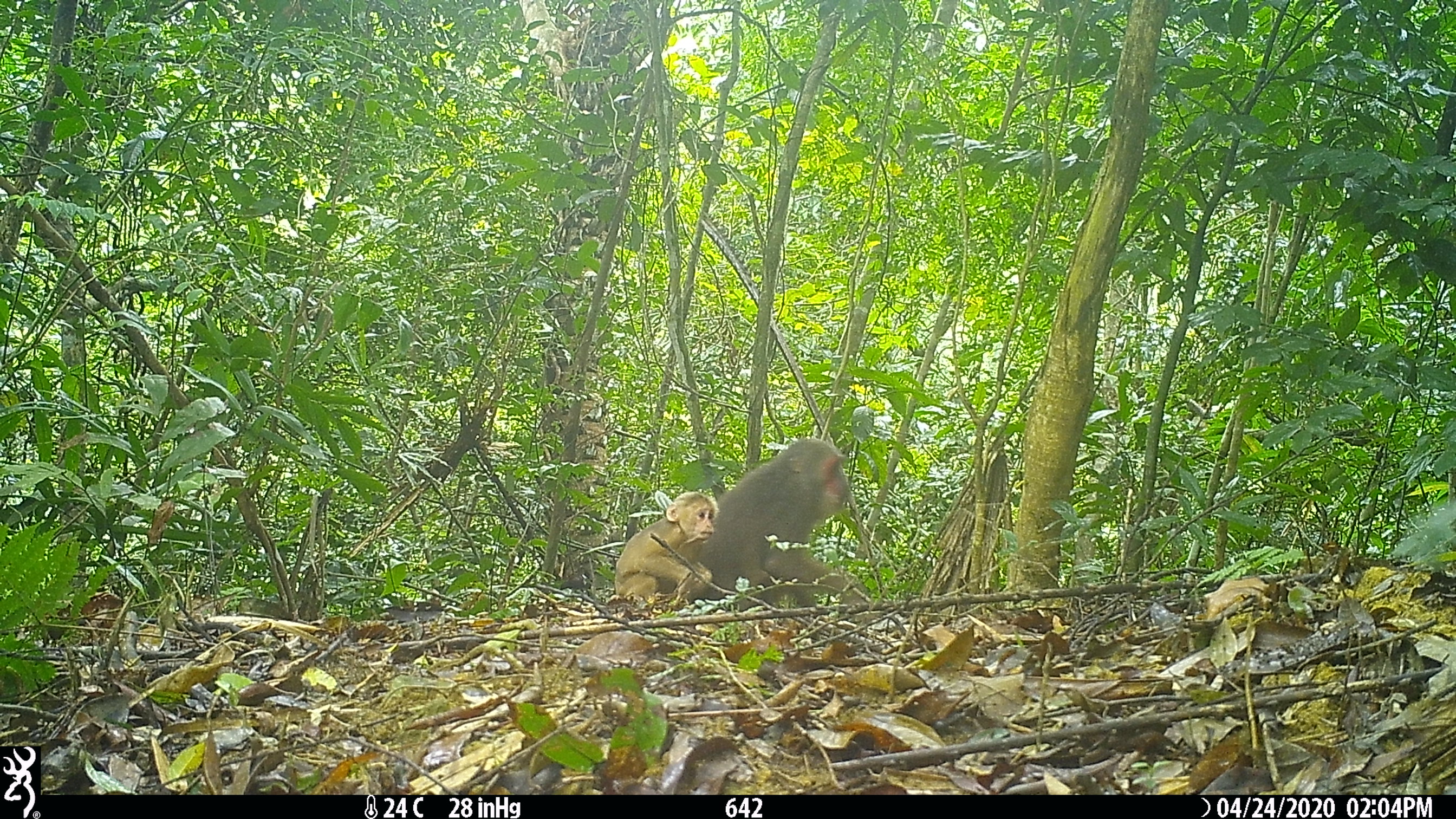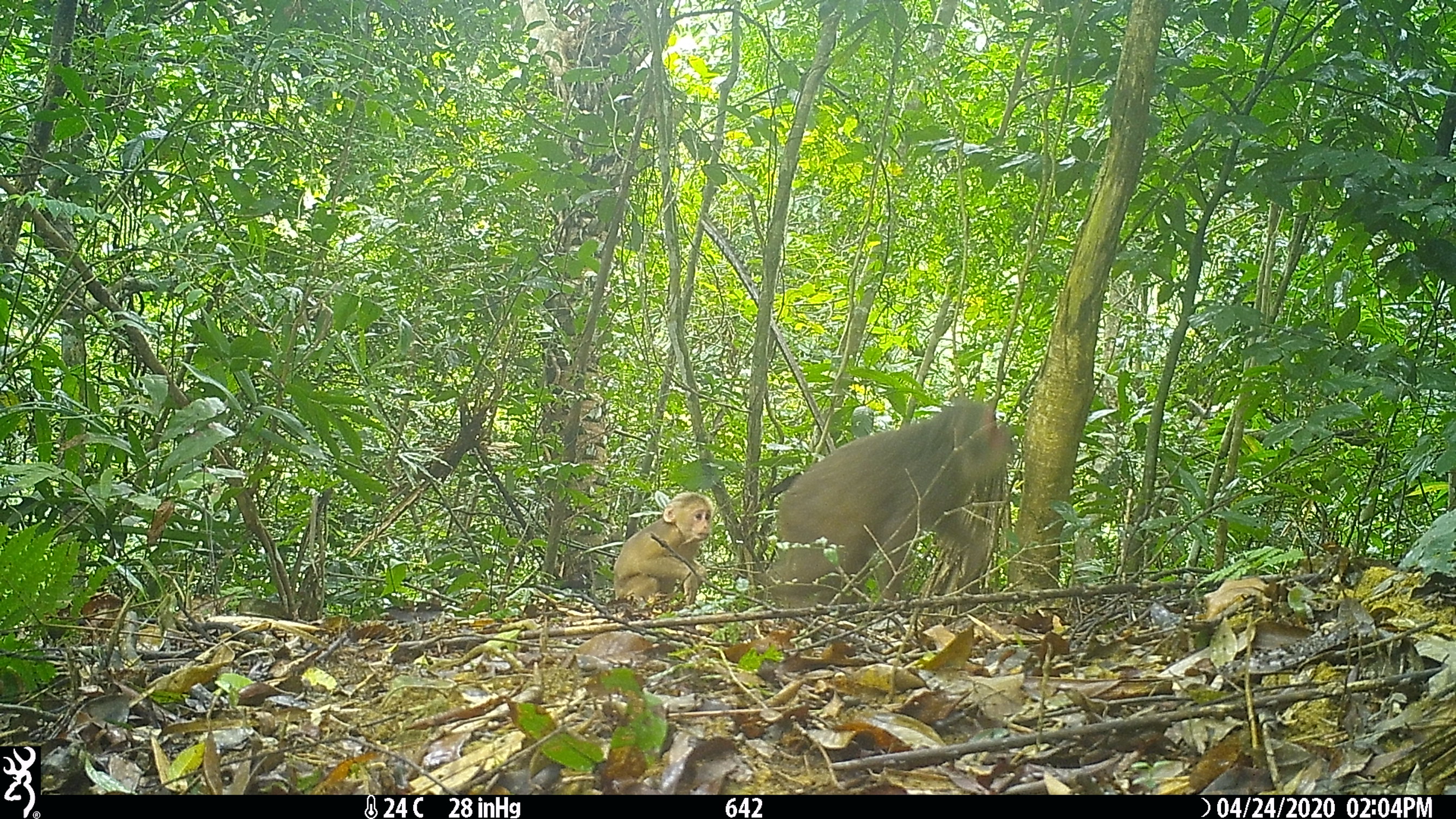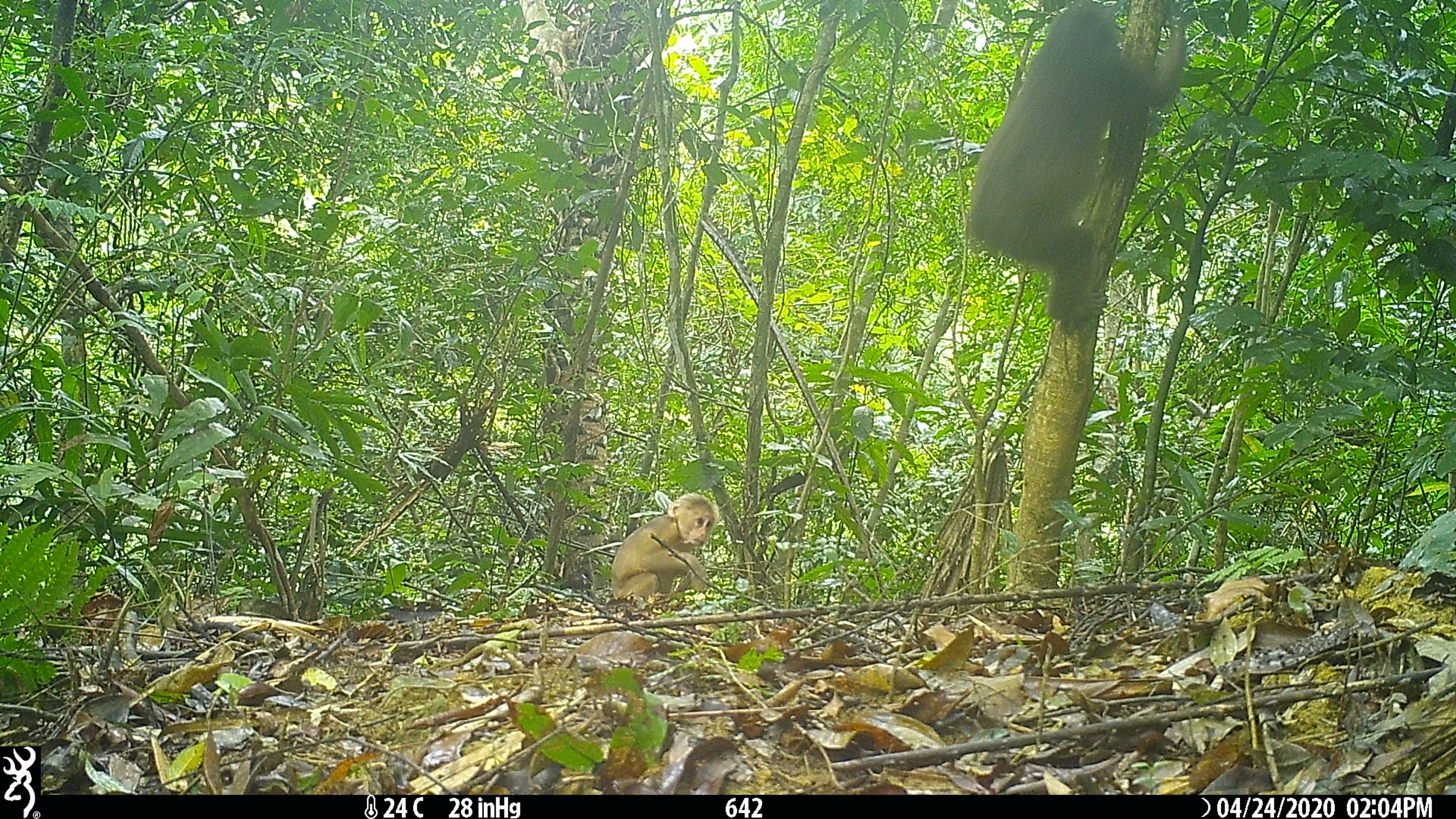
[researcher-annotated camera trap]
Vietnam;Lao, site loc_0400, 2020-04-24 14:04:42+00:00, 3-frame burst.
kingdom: Animalia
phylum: Chordata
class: Mammalia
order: Primates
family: Cercopithecidae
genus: Macaca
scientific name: Macaca arctoides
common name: stump-tailed macaque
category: stump tailed macaque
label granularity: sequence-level